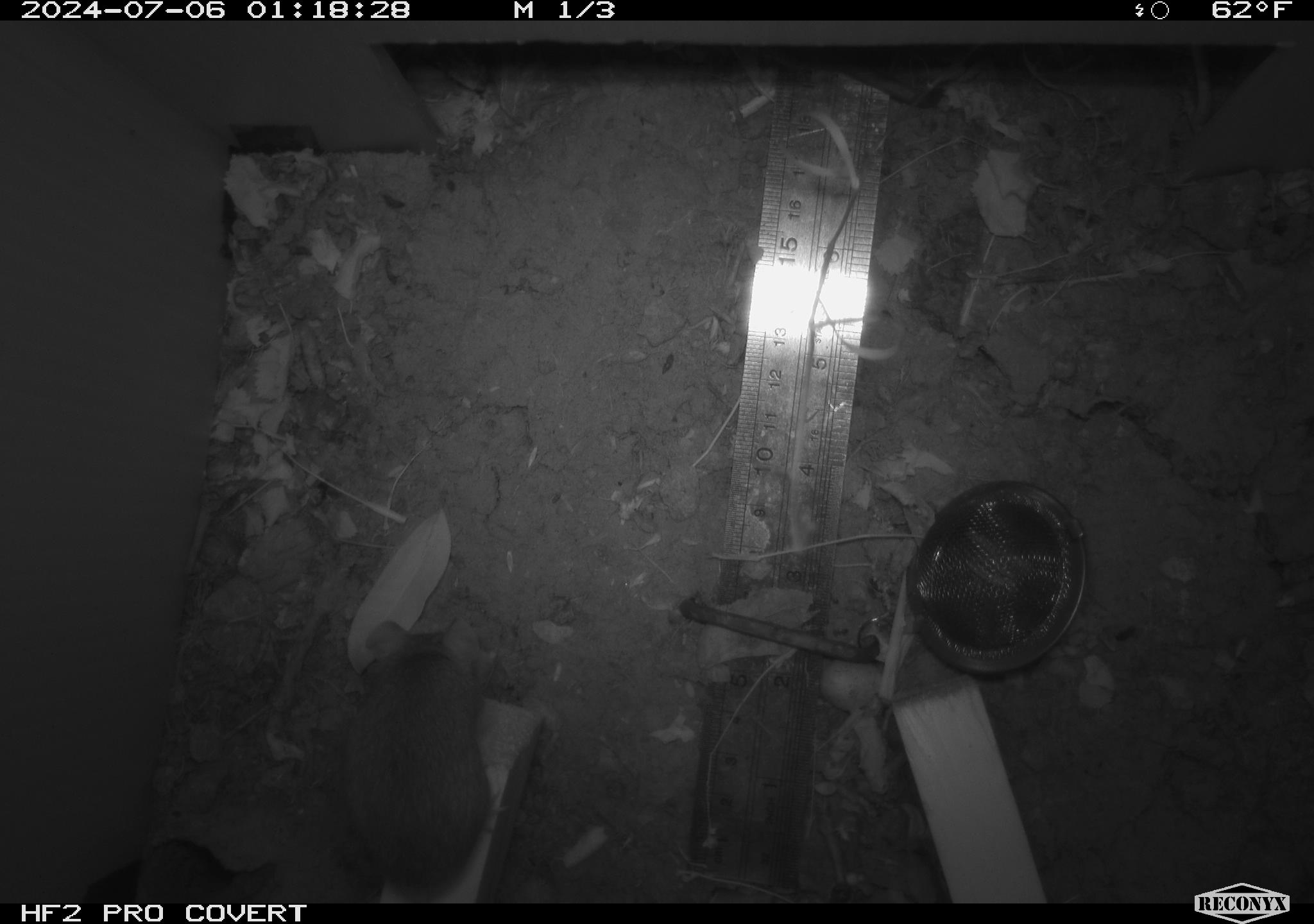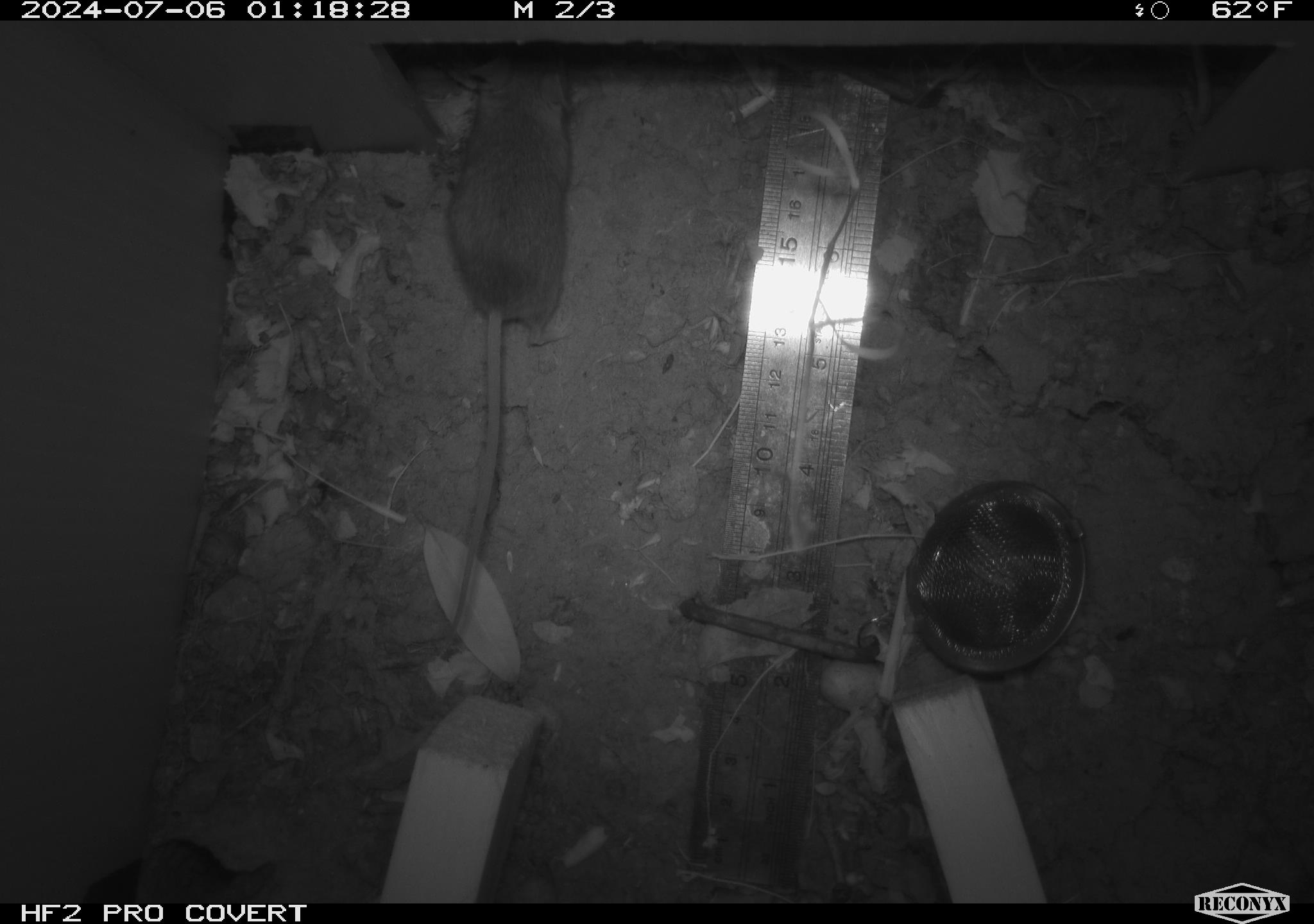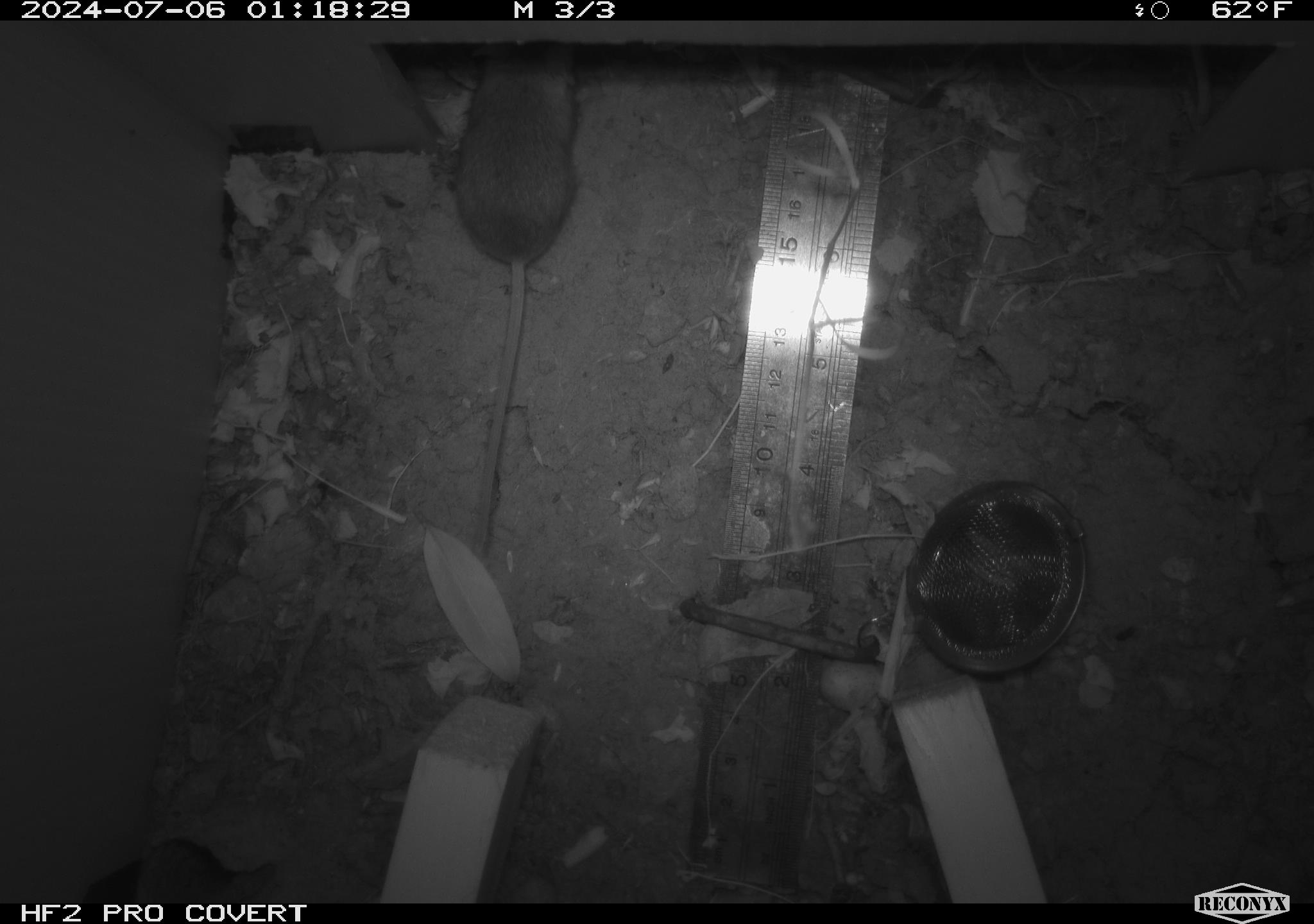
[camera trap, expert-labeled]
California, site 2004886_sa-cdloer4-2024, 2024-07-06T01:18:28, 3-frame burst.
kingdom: Animalia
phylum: Chordata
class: Mammalia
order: Rodentia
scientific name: Rodentia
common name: rodent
Rodent (Rodentia).